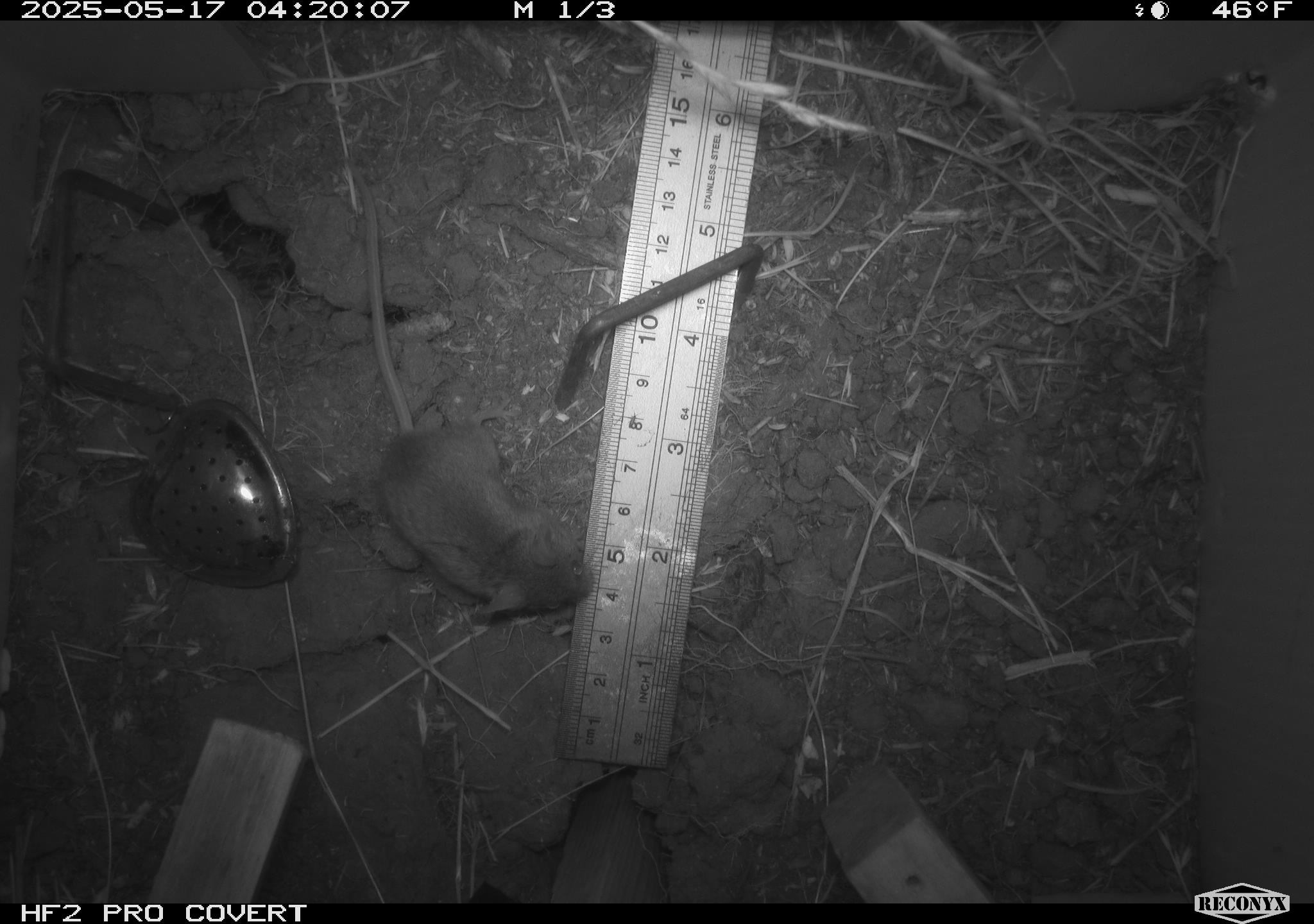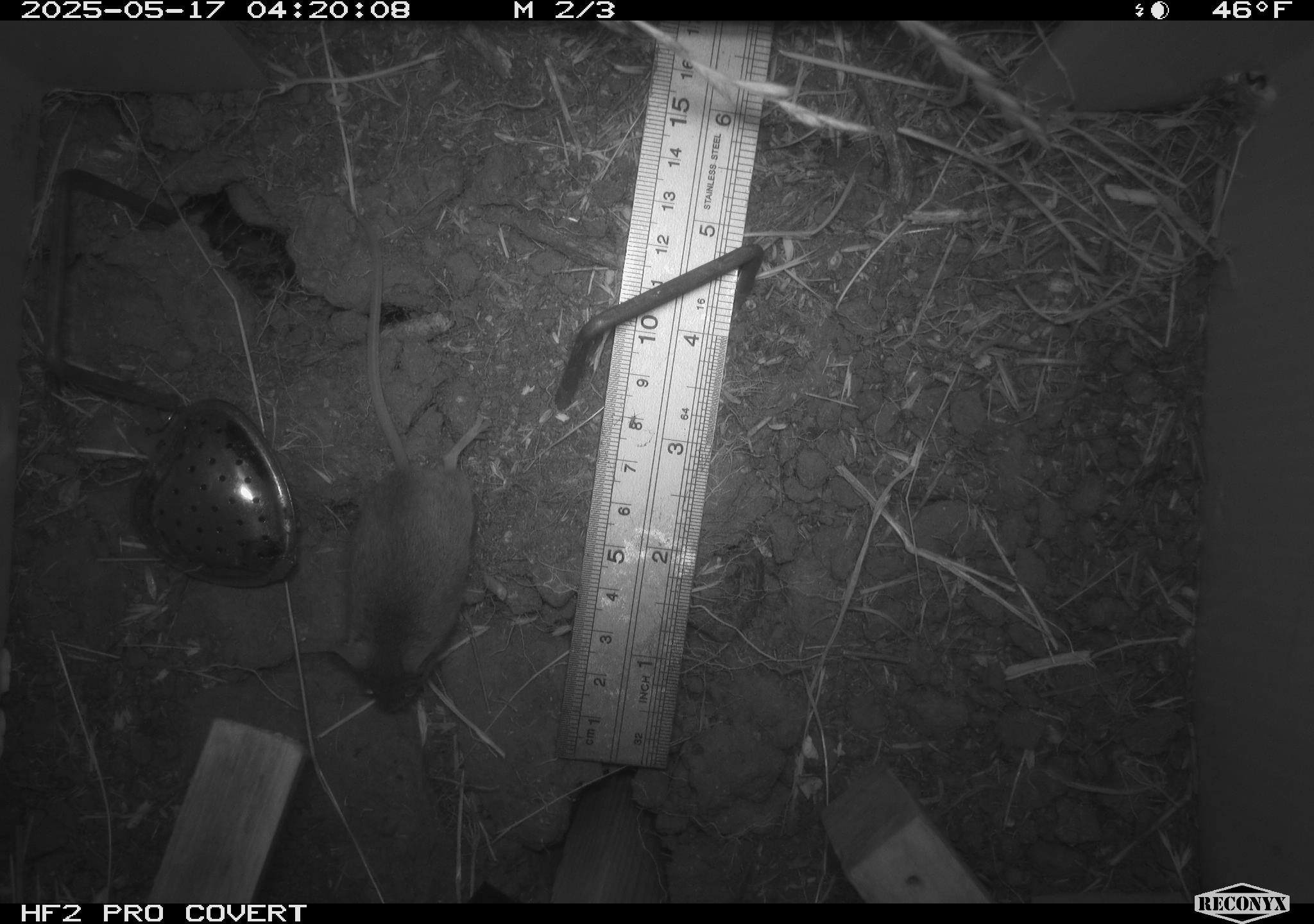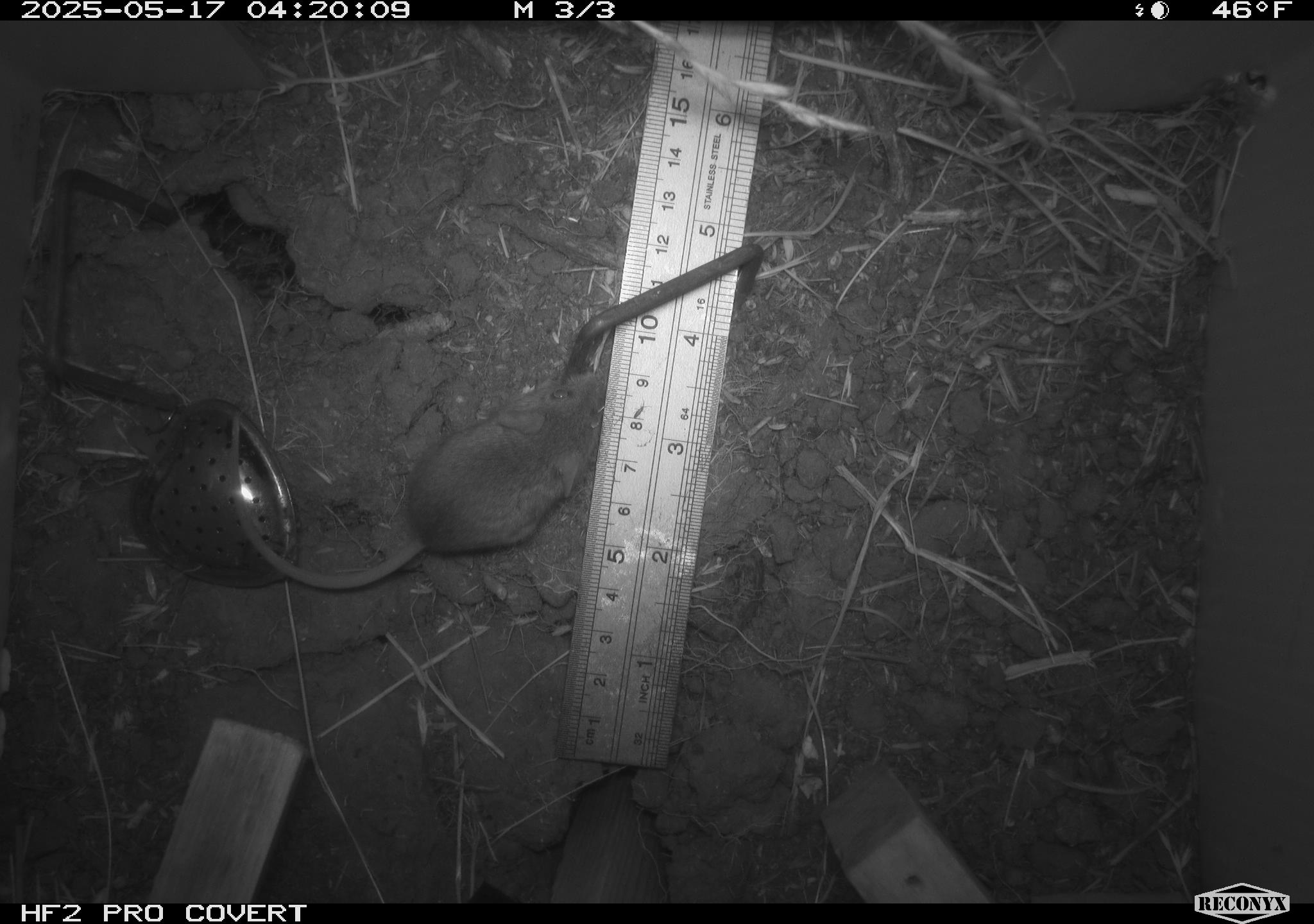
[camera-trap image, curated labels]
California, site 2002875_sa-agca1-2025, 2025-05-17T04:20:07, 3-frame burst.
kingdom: Animalia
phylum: Chordata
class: Mammalia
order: Rodentia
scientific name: Rodentia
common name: mouse species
Mouse species (Rodentia).